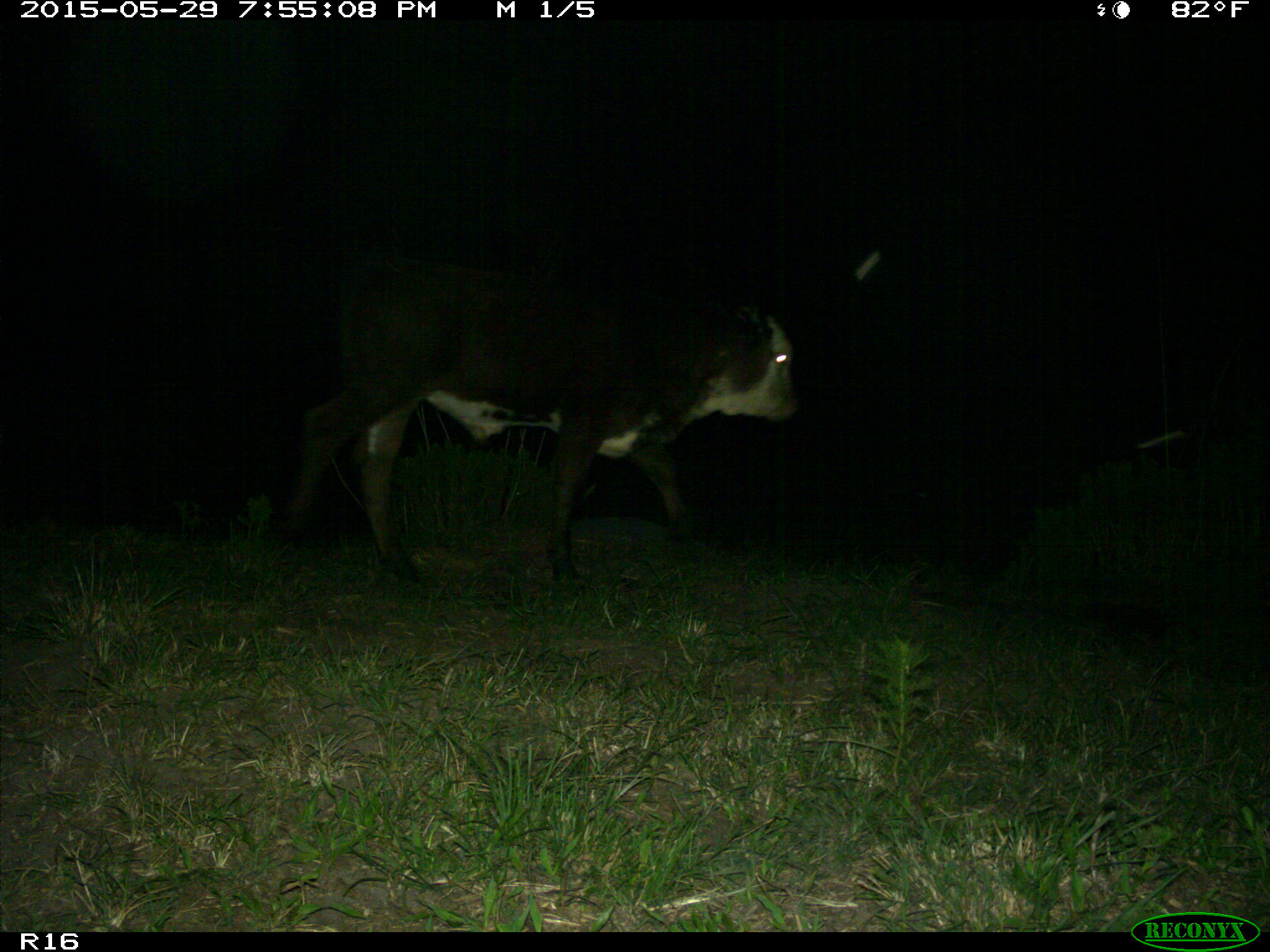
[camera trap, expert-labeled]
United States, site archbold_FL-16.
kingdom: Animalia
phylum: Chordata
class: Mammalia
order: Artiodactyla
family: Bovidae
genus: Bos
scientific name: Bos taurus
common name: domestic cow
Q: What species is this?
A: Bos taurus (domestic cow).